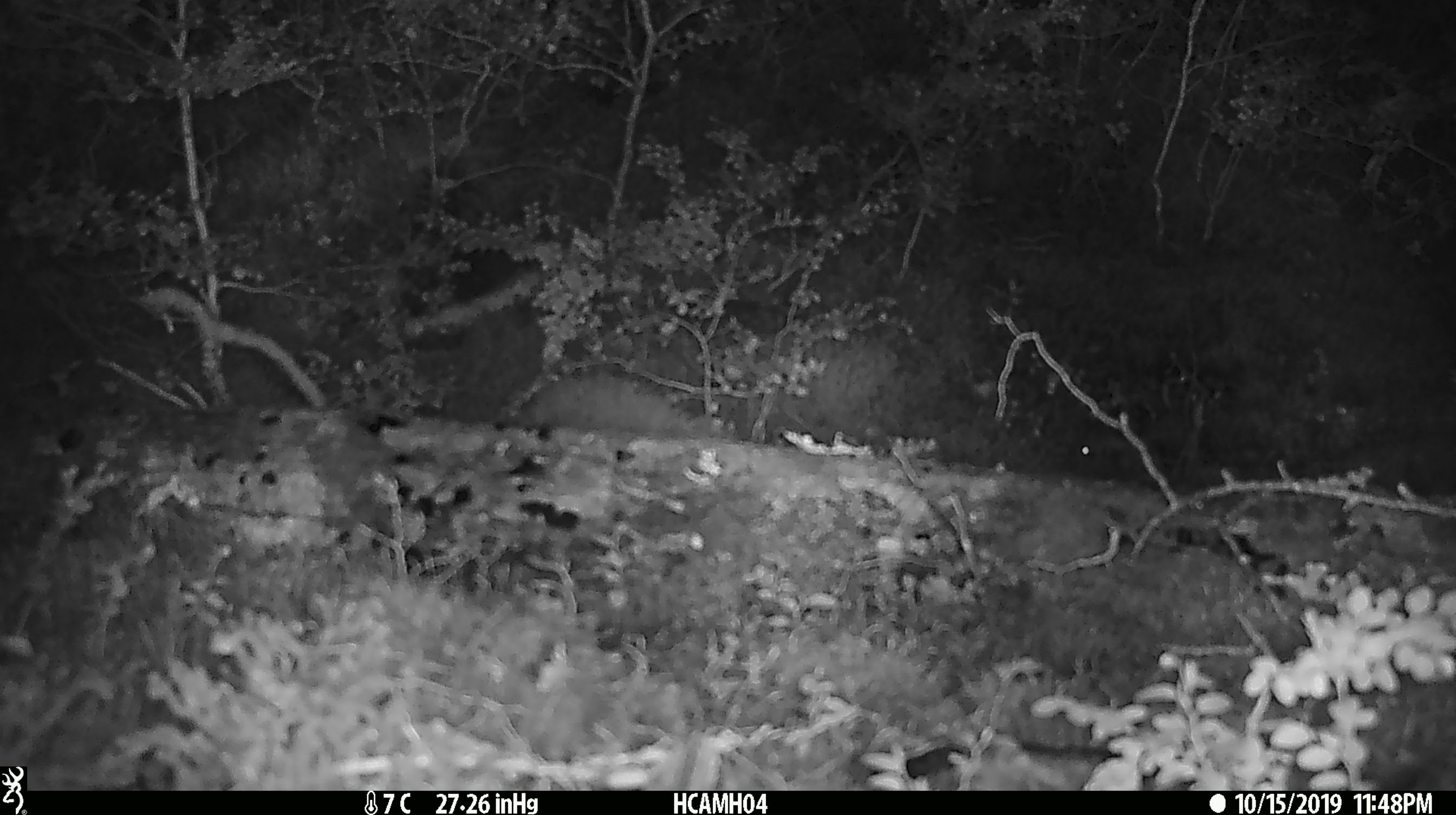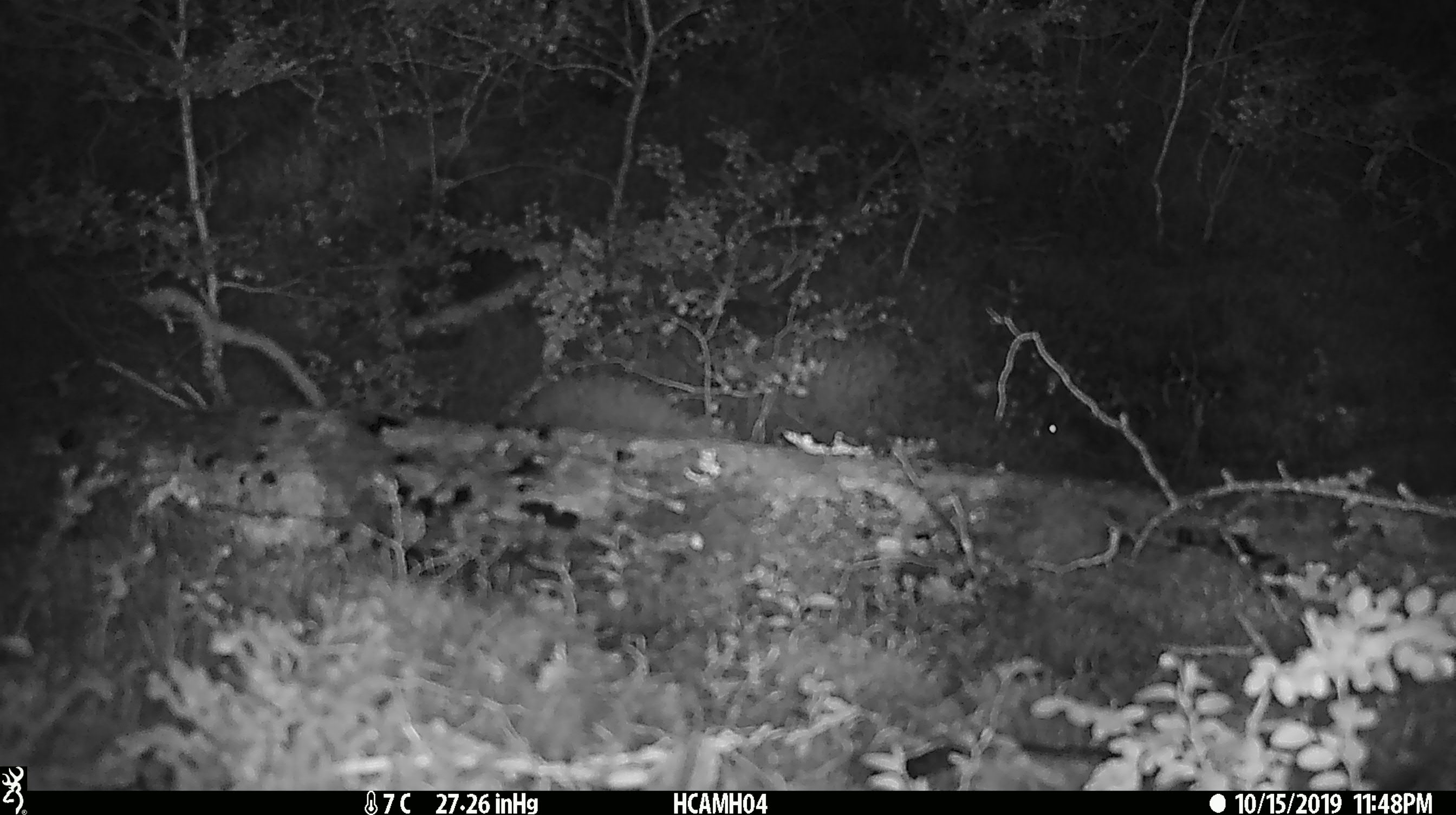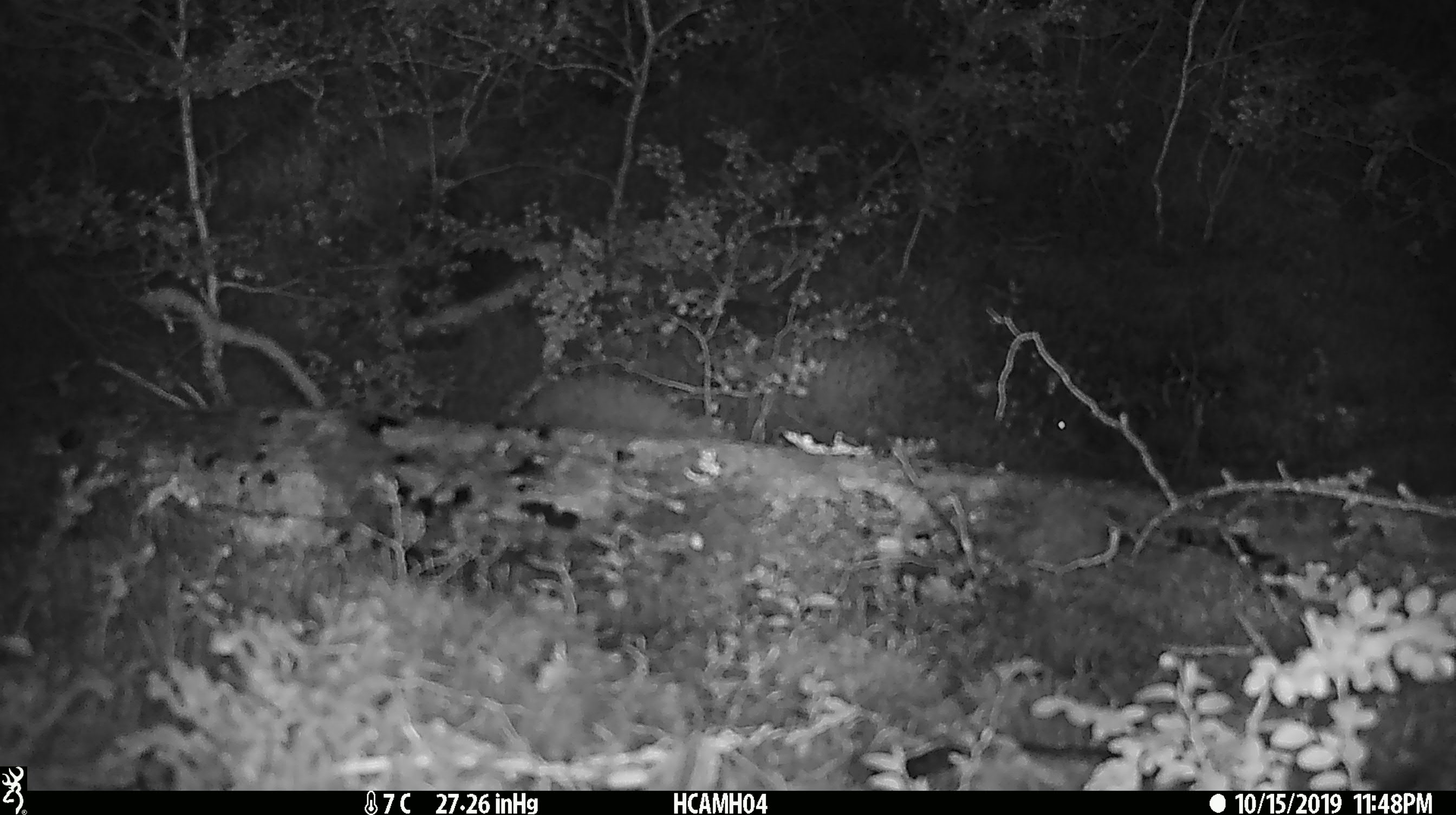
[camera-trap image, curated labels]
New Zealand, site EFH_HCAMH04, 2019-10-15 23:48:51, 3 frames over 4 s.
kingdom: Animalia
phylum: Chordata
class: Mammalia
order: Rodentia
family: Muridae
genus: Mus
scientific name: Mus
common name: mouse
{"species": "mouse (Mus)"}